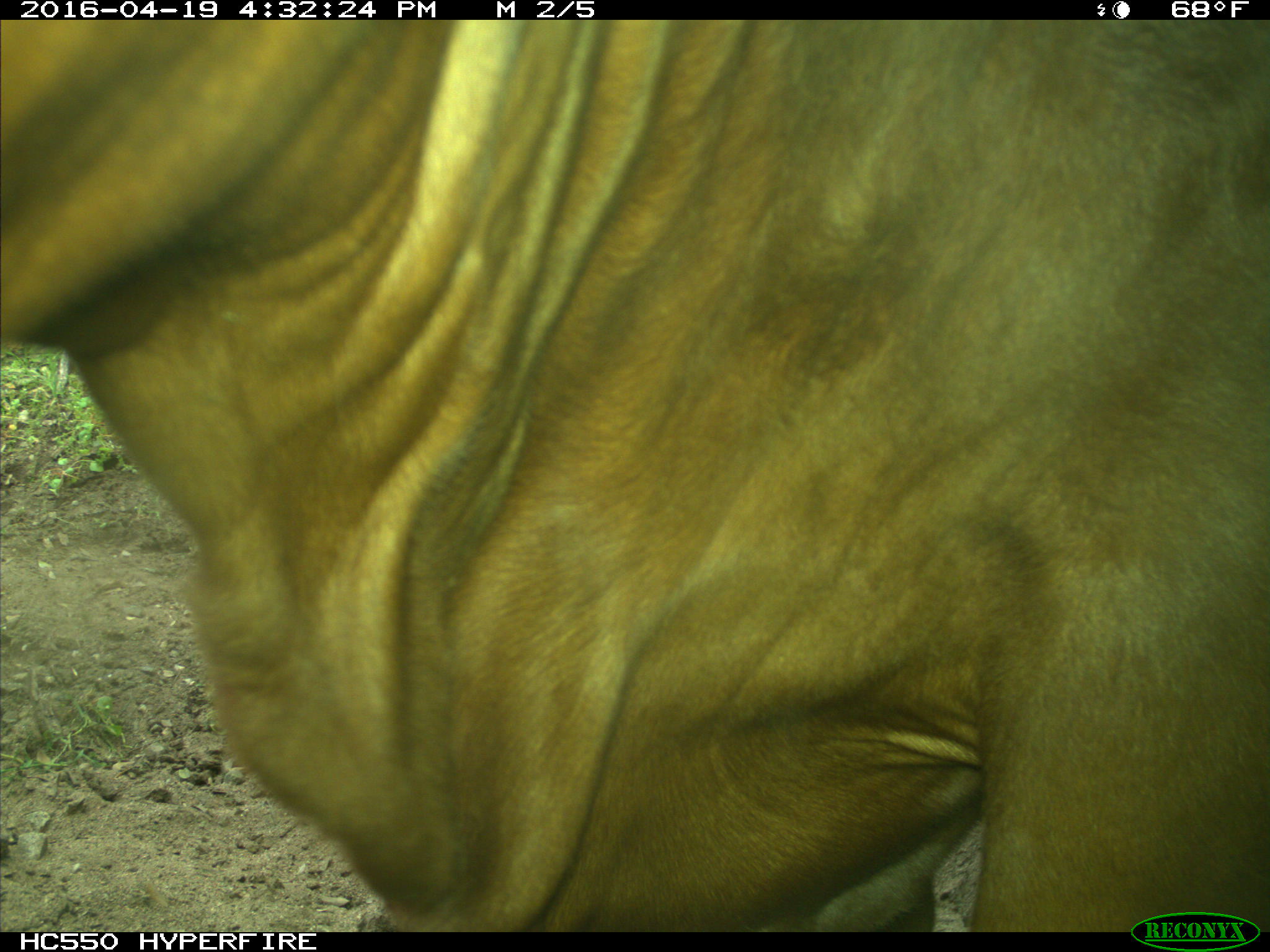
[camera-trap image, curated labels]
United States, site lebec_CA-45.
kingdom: Animalia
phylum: Chordata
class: Mammalia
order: Artiodactyla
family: Bovidae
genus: Bos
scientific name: Bos taurus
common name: domestic cow